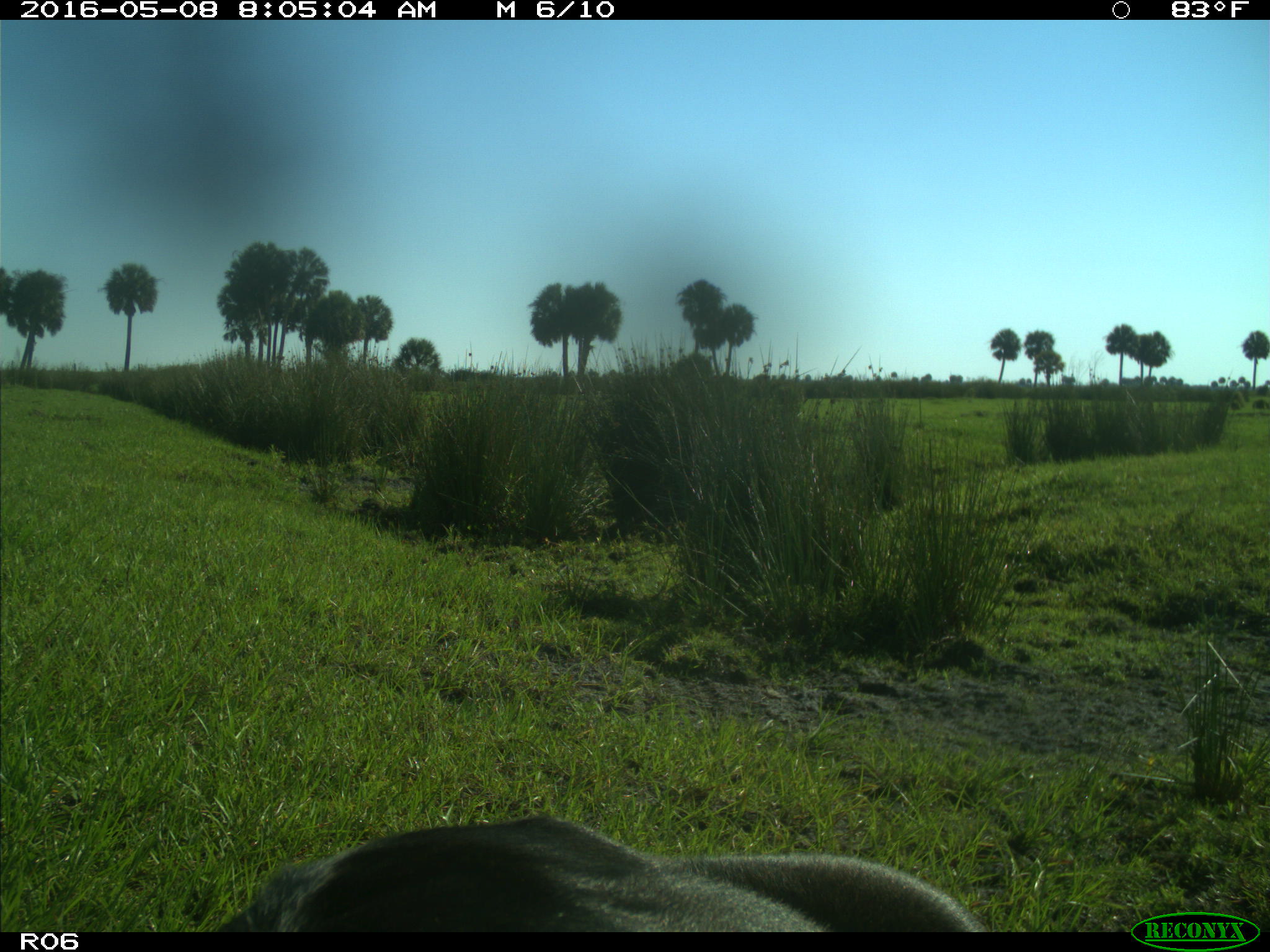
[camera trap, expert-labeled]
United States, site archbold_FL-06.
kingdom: Animalia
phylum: Chordata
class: Mammalia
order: Artiodactyla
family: Bovidae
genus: Bos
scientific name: Bos taurus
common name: domestic cow